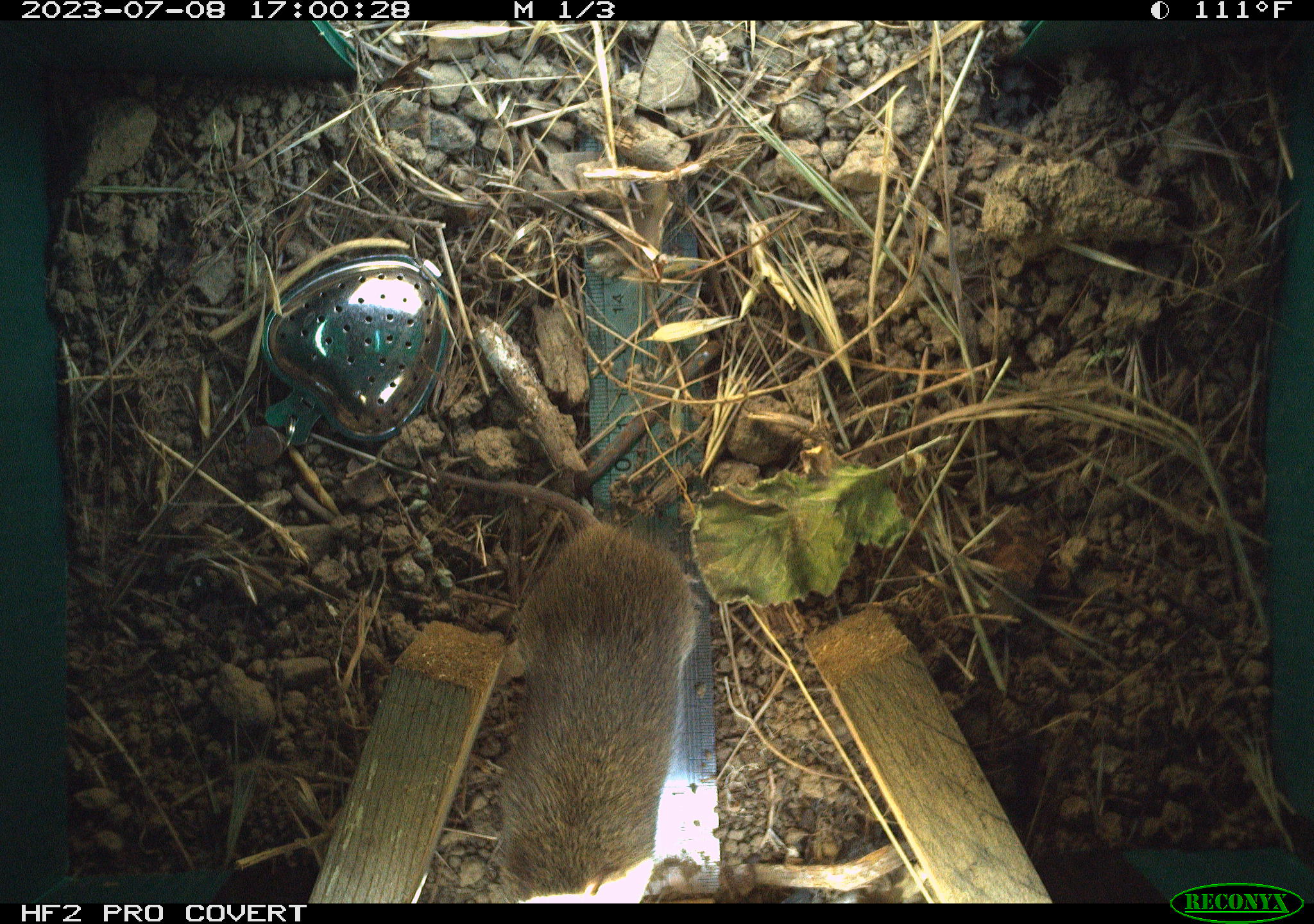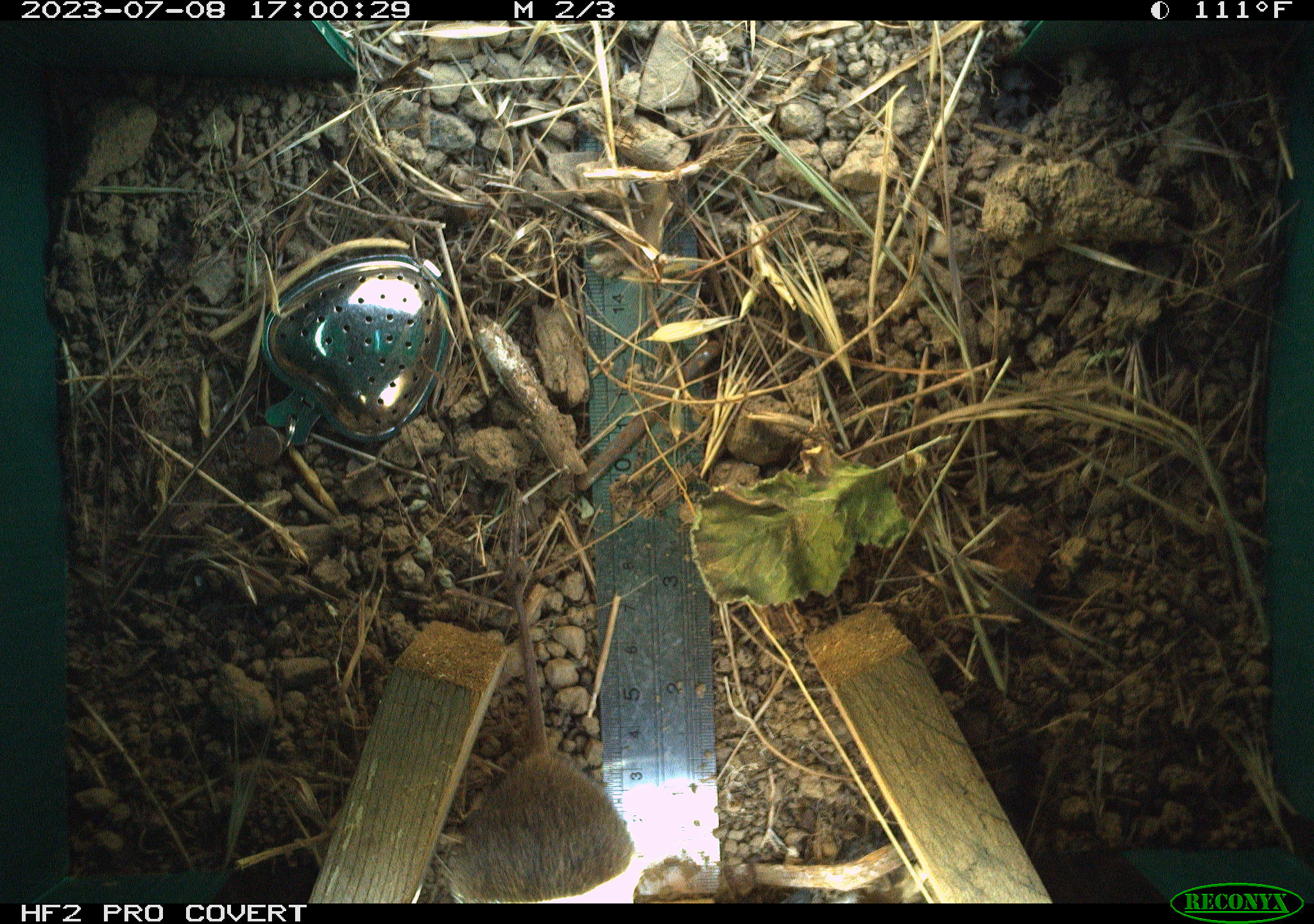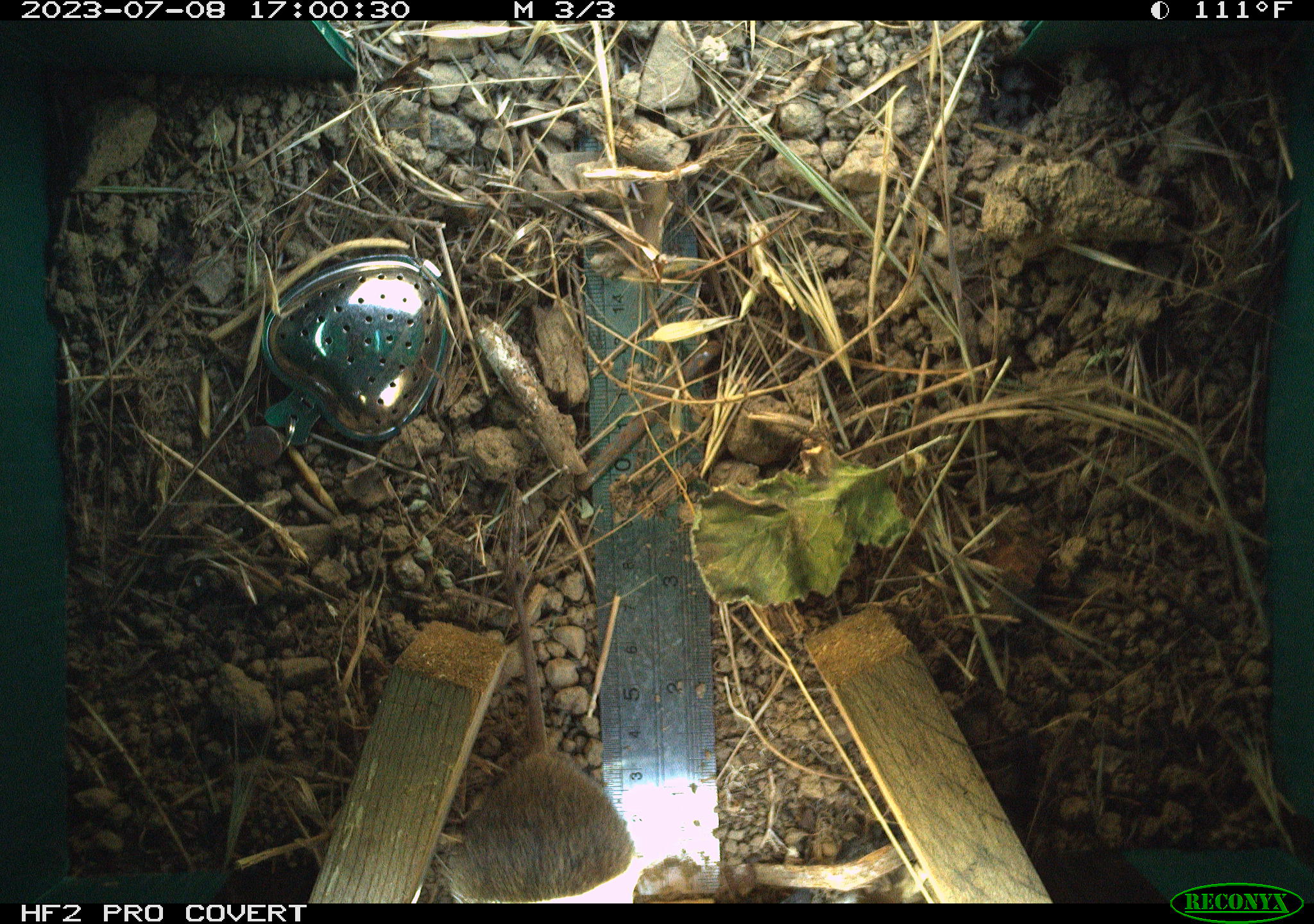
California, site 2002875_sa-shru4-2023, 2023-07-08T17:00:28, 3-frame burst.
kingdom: Animalia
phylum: Chordata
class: Mammalia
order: Rodentia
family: Cricetidae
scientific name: Arvicolinae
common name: voles, lemmings, and muskrats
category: arvicolinae subfamily